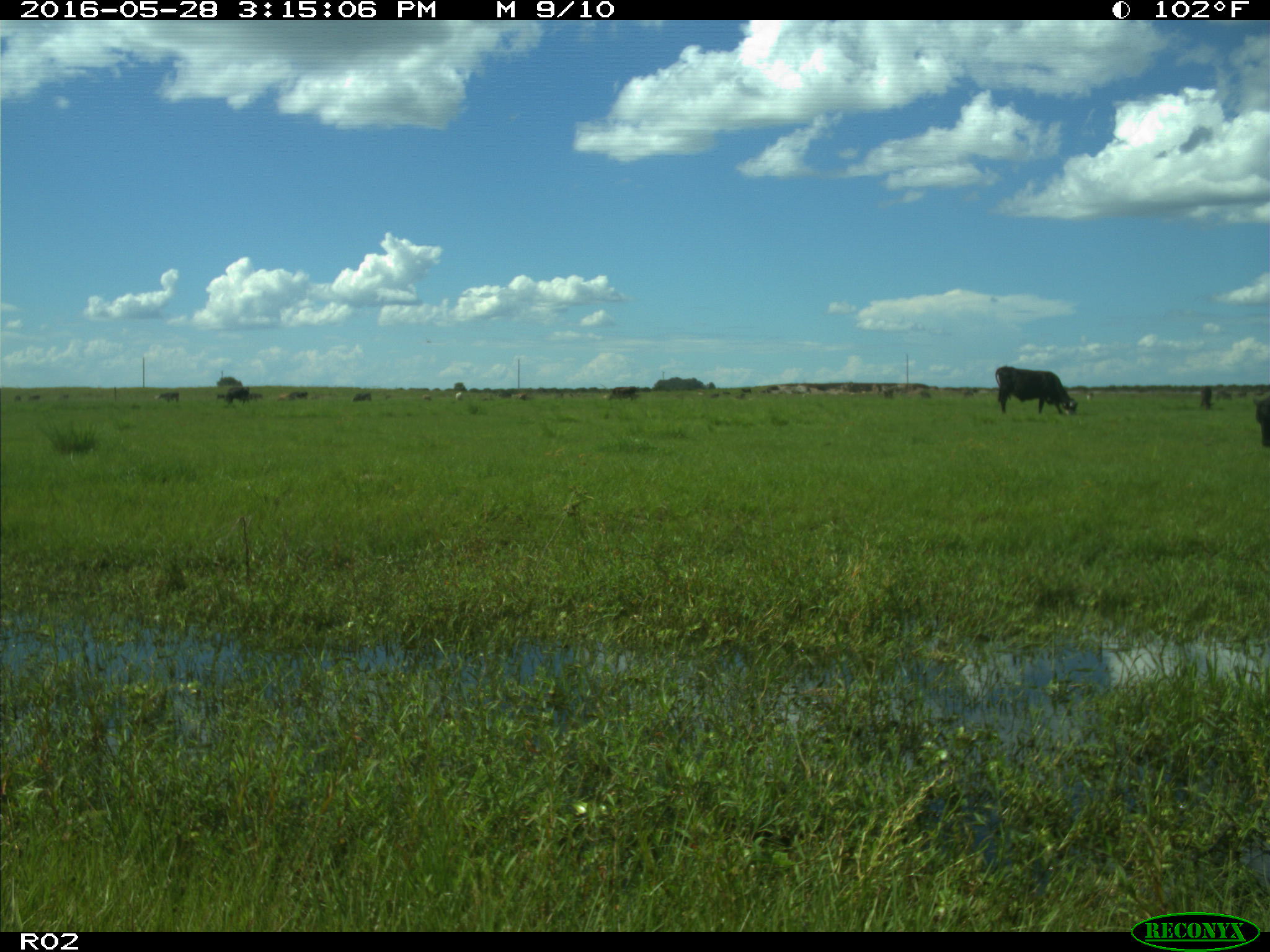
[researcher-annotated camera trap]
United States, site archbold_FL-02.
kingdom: Animalia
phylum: Chordata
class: Mammalia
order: Artiodactyla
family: Bovidae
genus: Bos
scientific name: Bos taurus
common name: domestic cow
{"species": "Bos taurus (domestic cow)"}